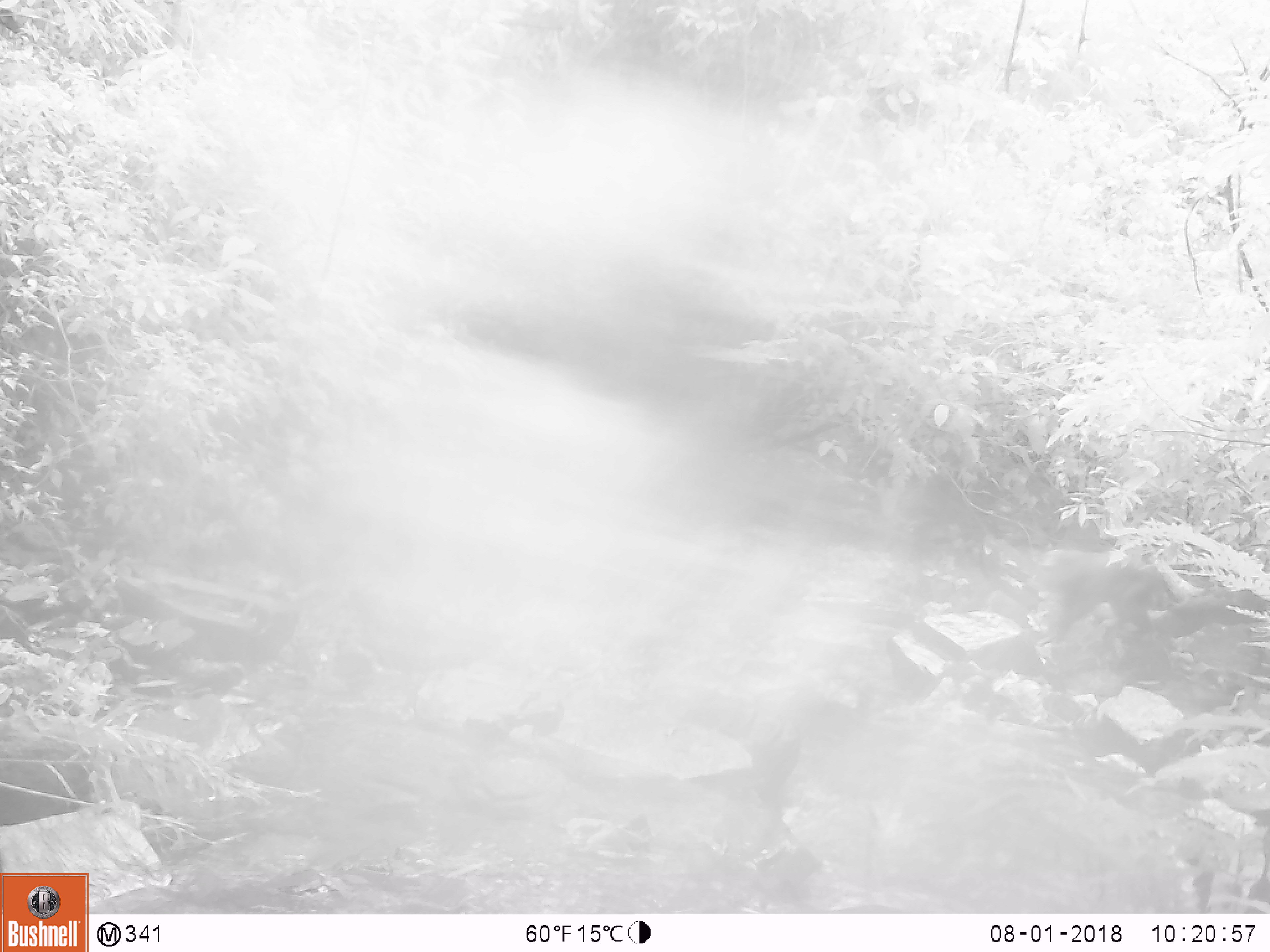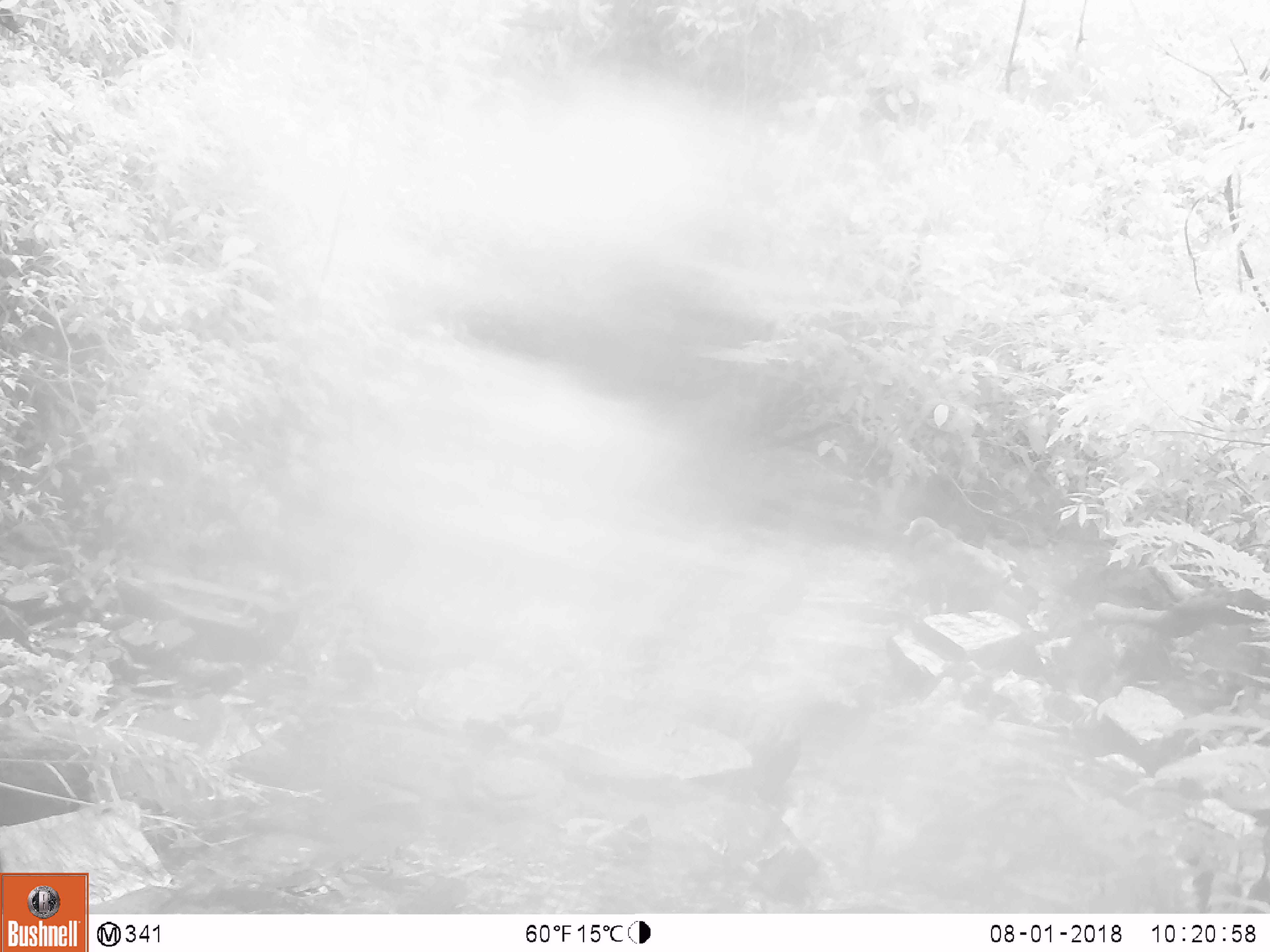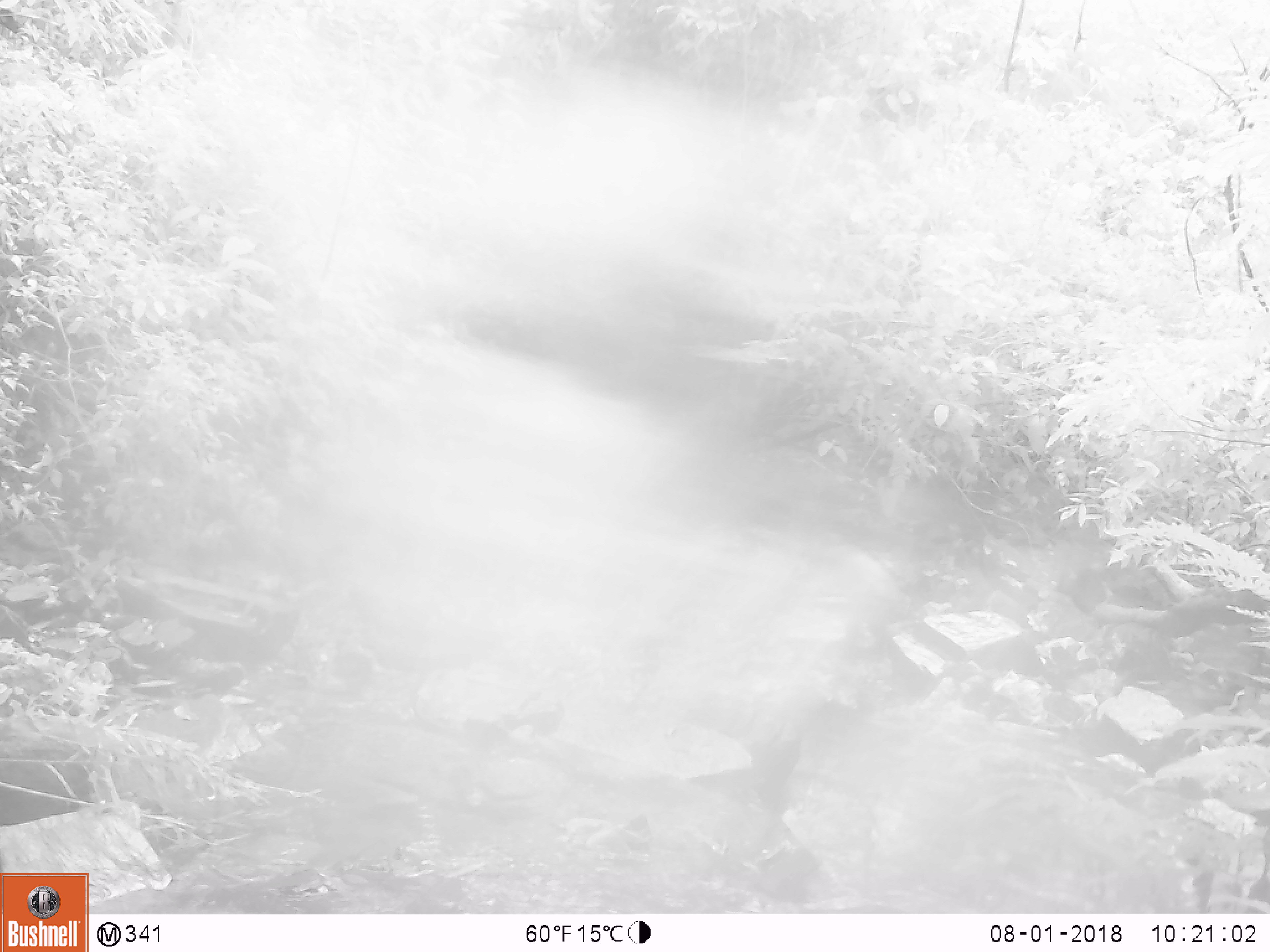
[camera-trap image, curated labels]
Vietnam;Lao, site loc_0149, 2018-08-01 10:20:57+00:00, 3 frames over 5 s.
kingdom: Animalia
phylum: Chordata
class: Mammalia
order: Primates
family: Cercopithecidae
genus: Macaca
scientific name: Macaca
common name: macaque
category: unidentified macaque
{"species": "unidentified macaque (macaque) (Macaca)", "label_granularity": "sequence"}